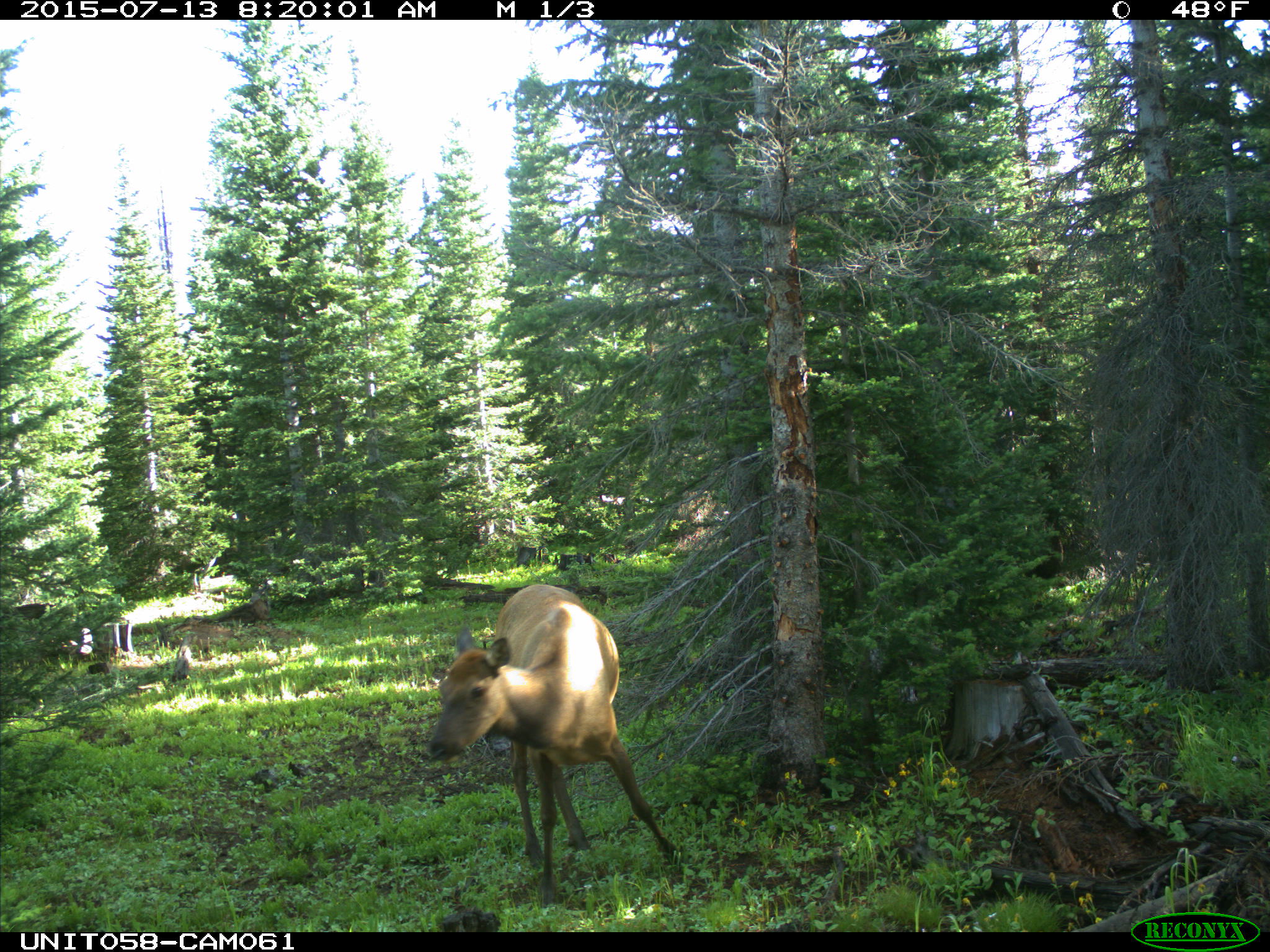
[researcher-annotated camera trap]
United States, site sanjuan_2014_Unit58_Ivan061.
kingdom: Animalia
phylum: Chordata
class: Mammalia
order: Artiodactyla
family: Cervidae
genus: Cervus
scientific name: Cervus elaphus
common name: red deer